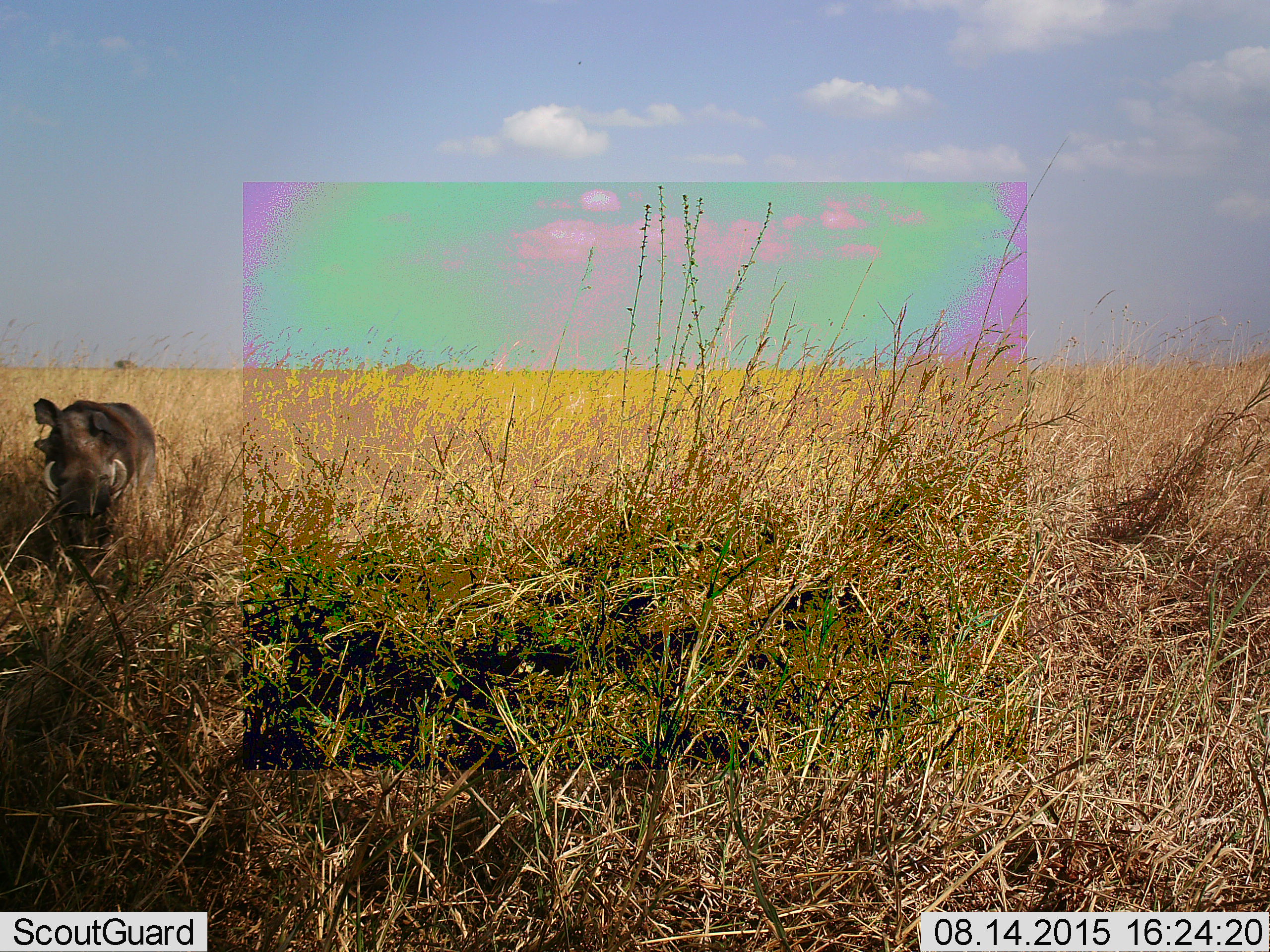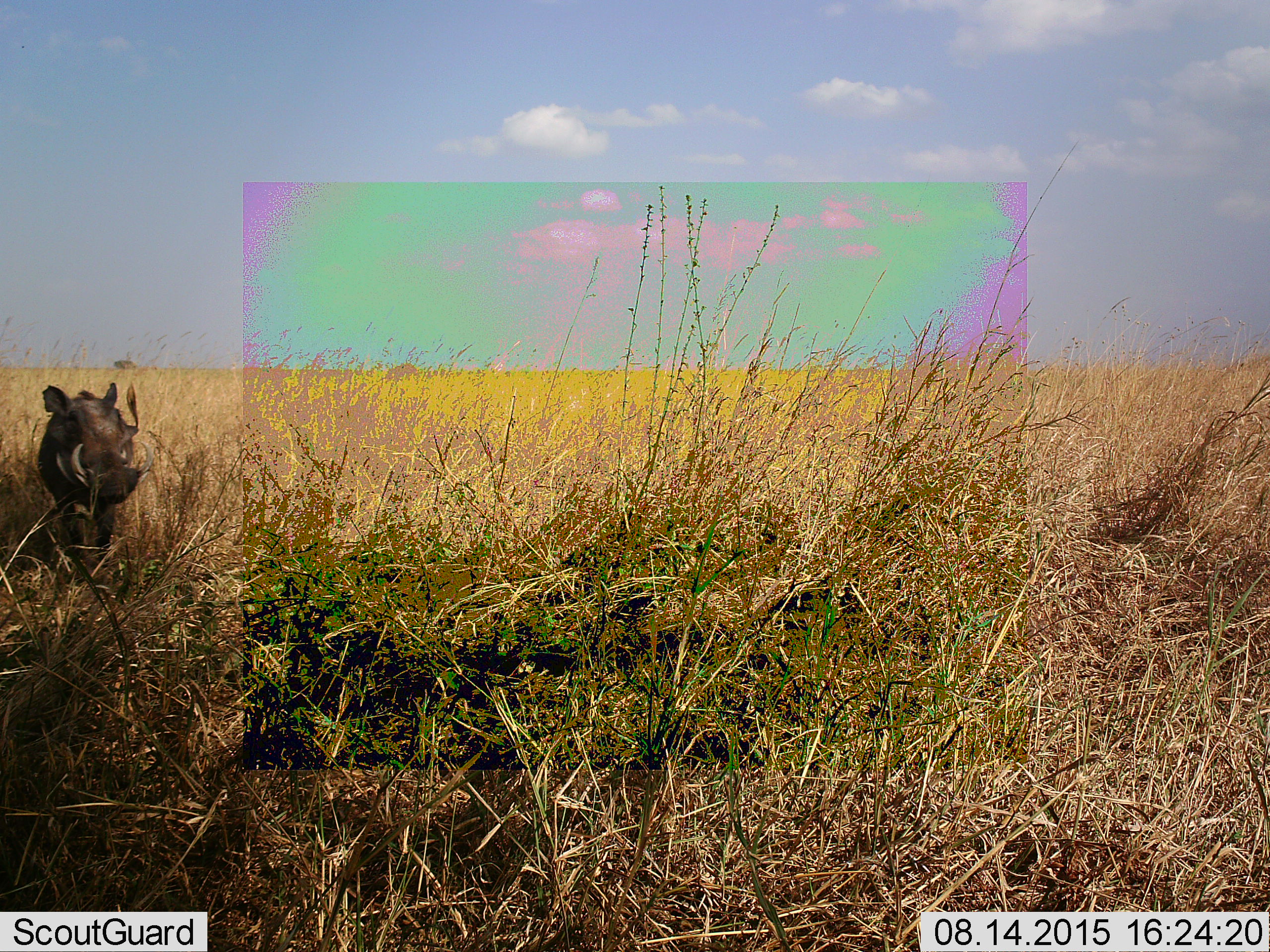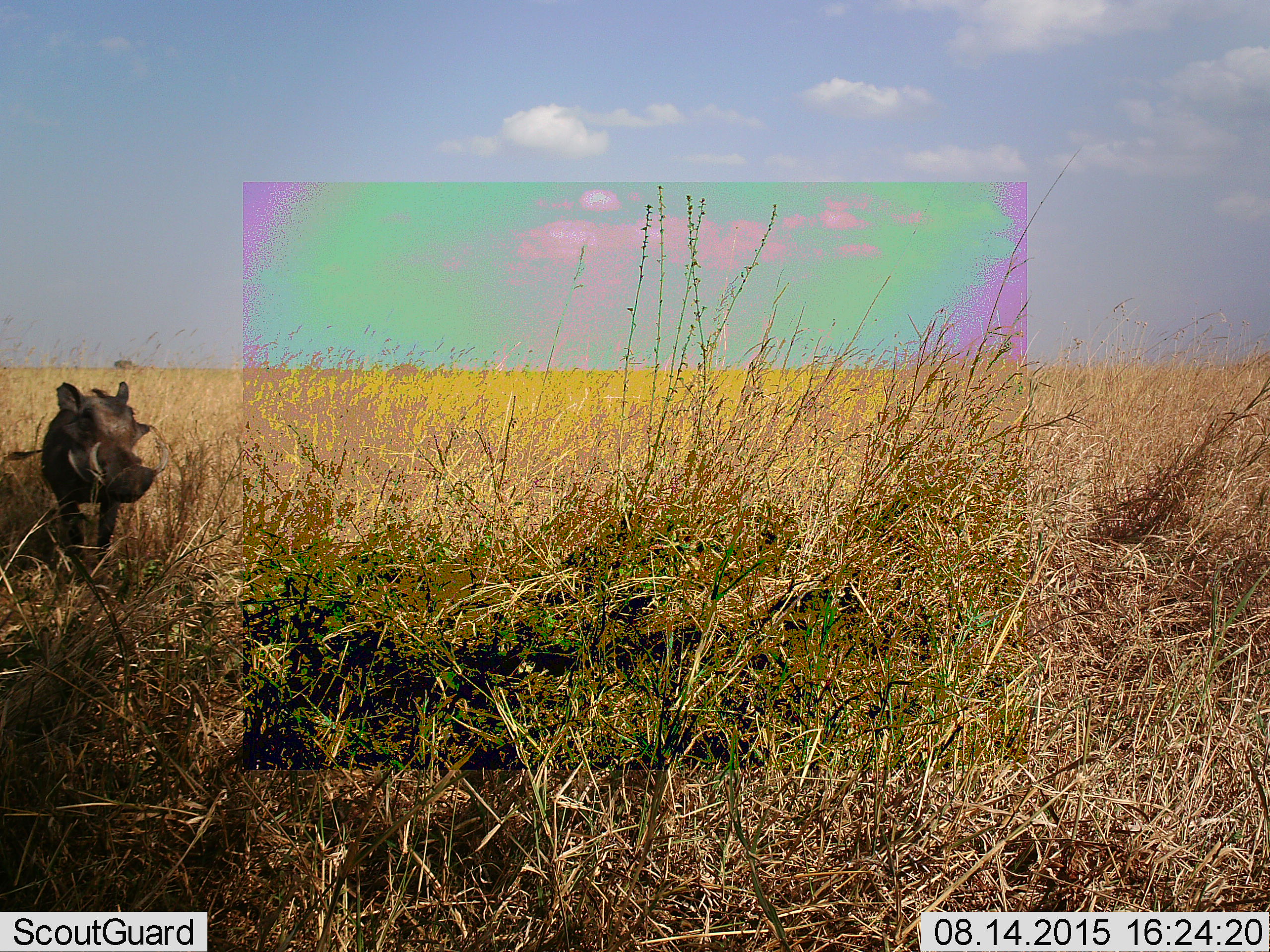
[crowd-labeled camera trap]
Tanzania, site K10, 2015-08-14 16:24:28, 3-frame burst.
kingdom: Animalia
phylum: Chordata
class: Mammalia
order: Artiodactyla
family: Suidae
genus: Phacochoerus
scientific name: Phacochoerus africanus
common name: warthog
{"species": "warthog (Phacochoerus africanus)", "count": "1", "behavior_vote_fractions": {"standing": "62%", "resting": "0%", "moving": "38%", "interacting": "0%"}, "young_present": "0%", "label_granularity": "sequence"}